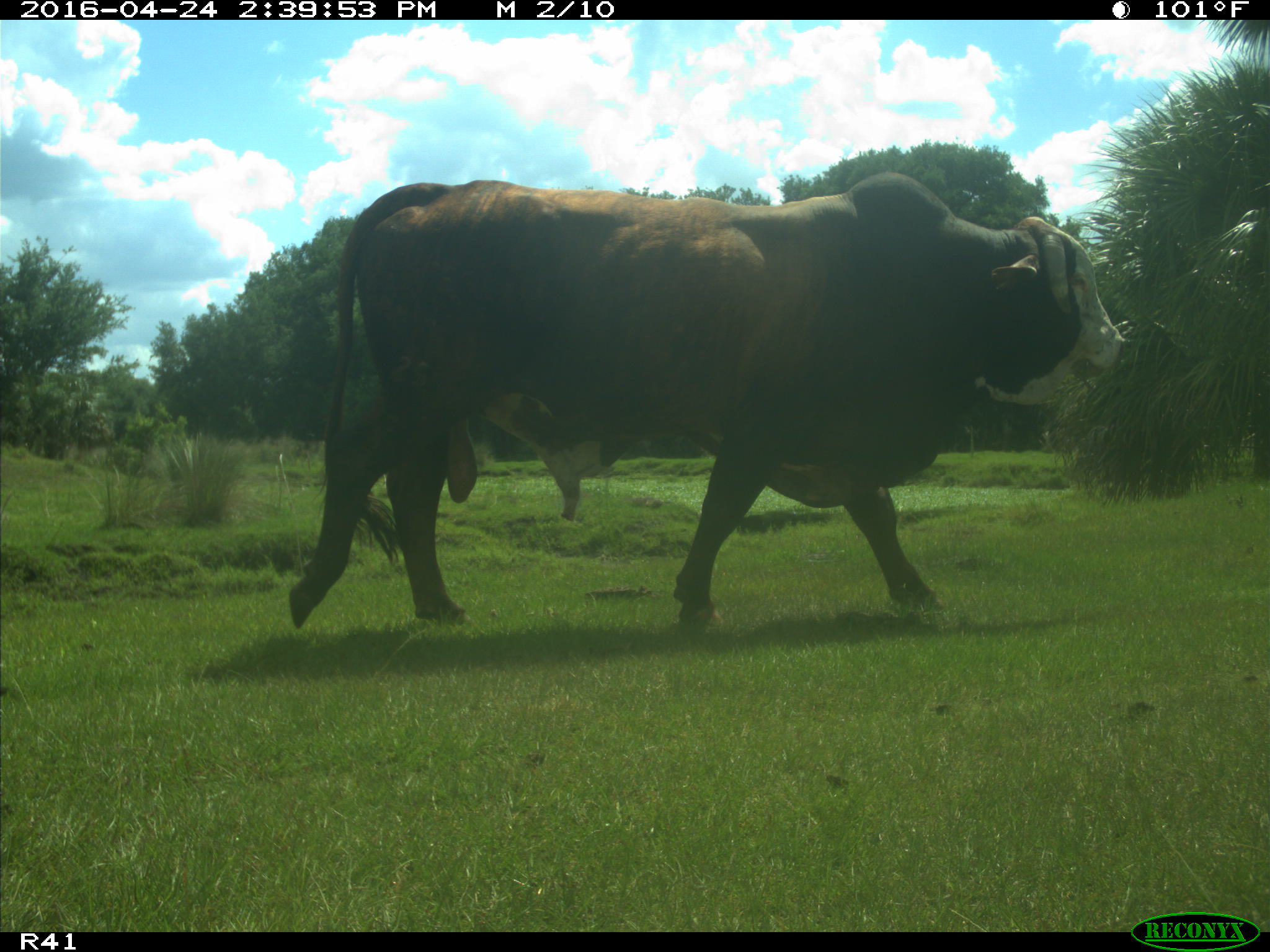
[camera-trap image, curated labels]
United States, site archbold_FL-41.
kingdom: Animalia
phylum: Chordata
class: Mammalia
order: Artiodactyla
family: Bovidae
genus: Bos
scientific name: Bos taurus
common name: domestic cow